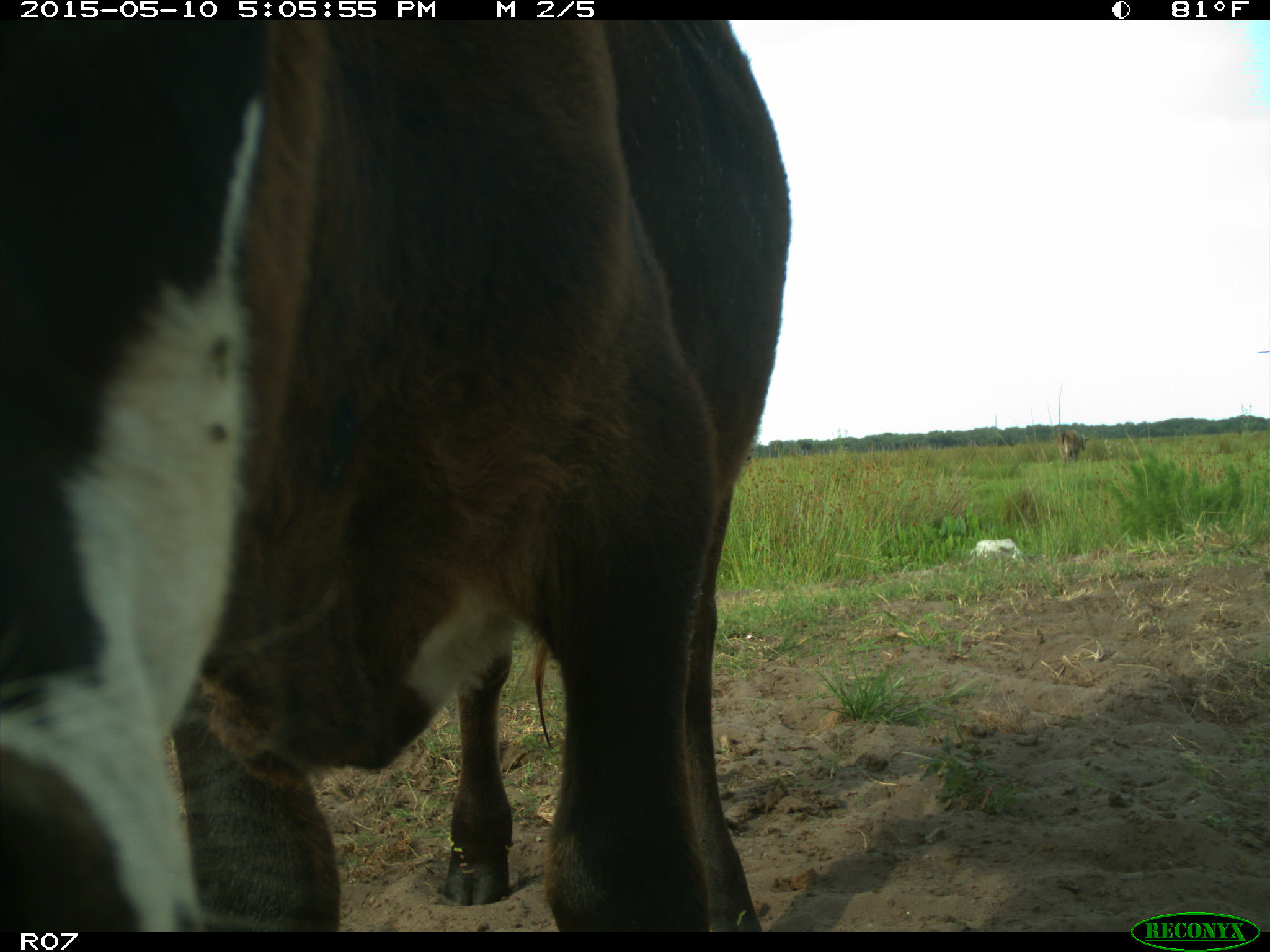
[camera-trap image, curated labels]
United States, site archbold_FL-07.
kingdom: Animalia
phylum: Chordata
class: Mammalia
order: Artiodactyla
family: Bovidae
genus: Bos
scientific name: Bos taurus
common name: domestic cow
Bos taurus (domestic cow).